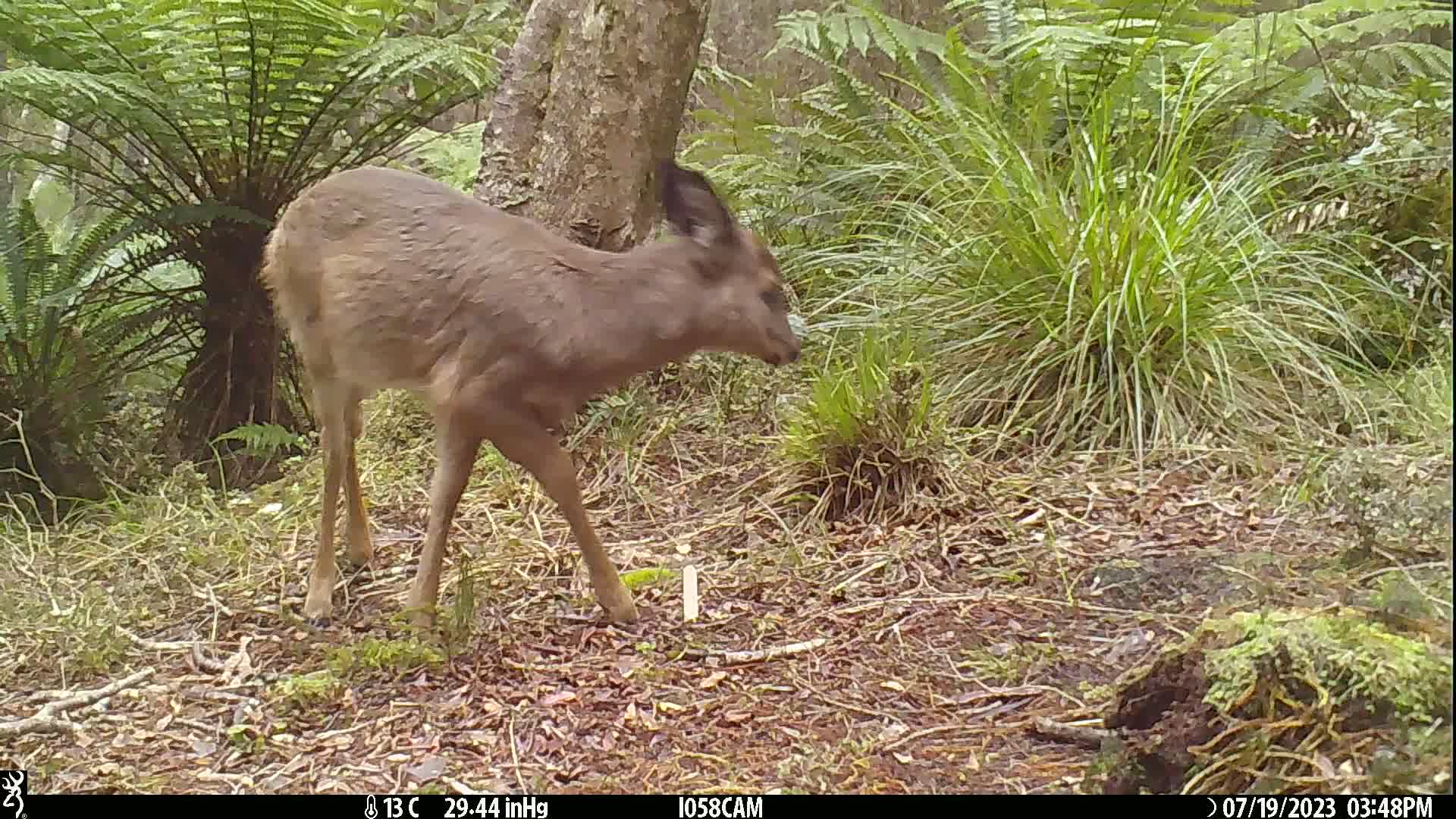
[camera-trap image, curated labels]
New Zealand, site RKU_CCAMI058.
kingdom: Animalia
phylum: Chordata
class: Mammalia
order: Artiodactyla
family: Cervidae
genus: Odocoileus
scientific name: Odocoileus virginianus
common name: white-tailed deer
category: white tailed deer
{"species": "white tailed deer (white-tailed deer) (Odocoileus virginianus)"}